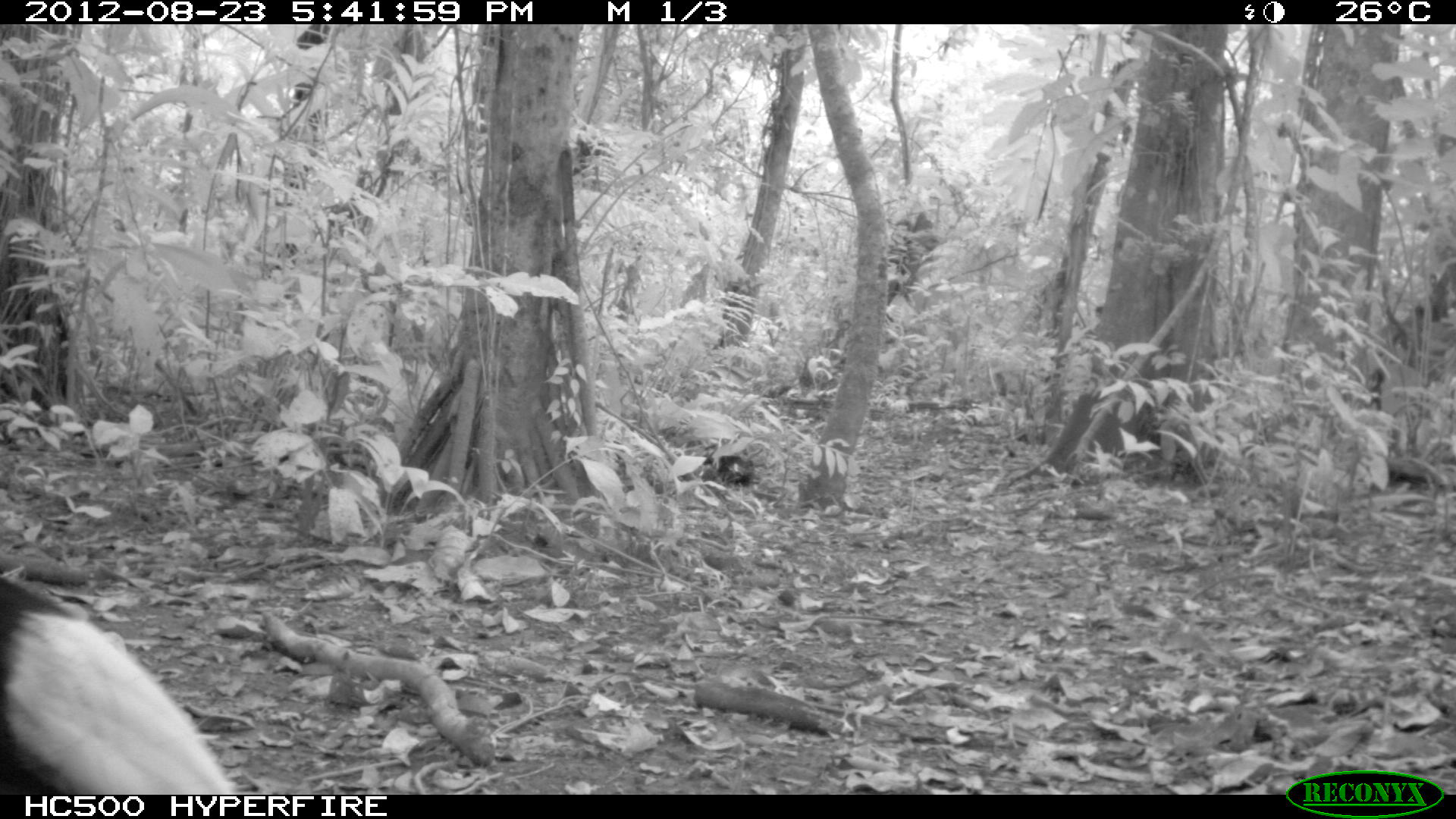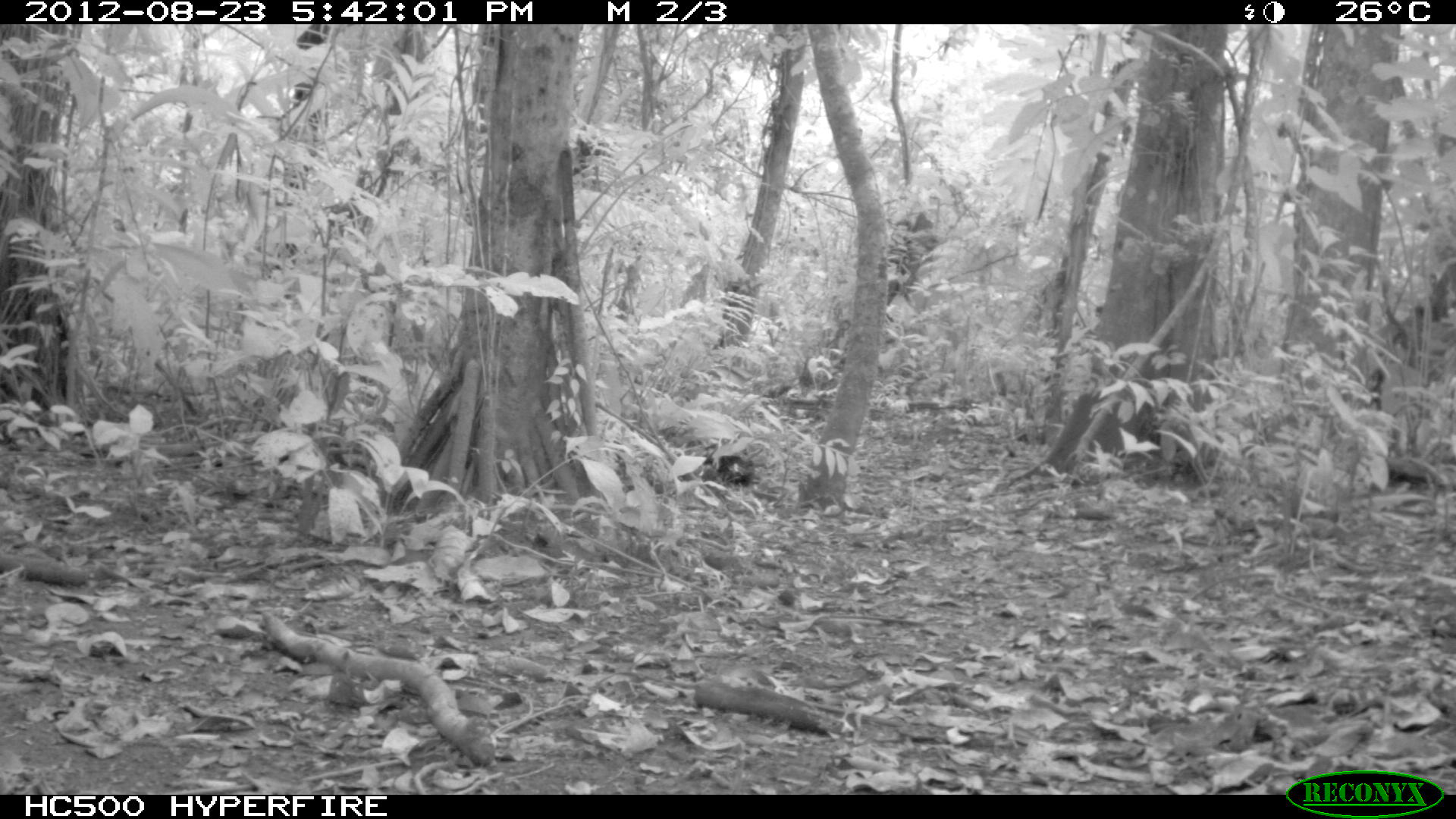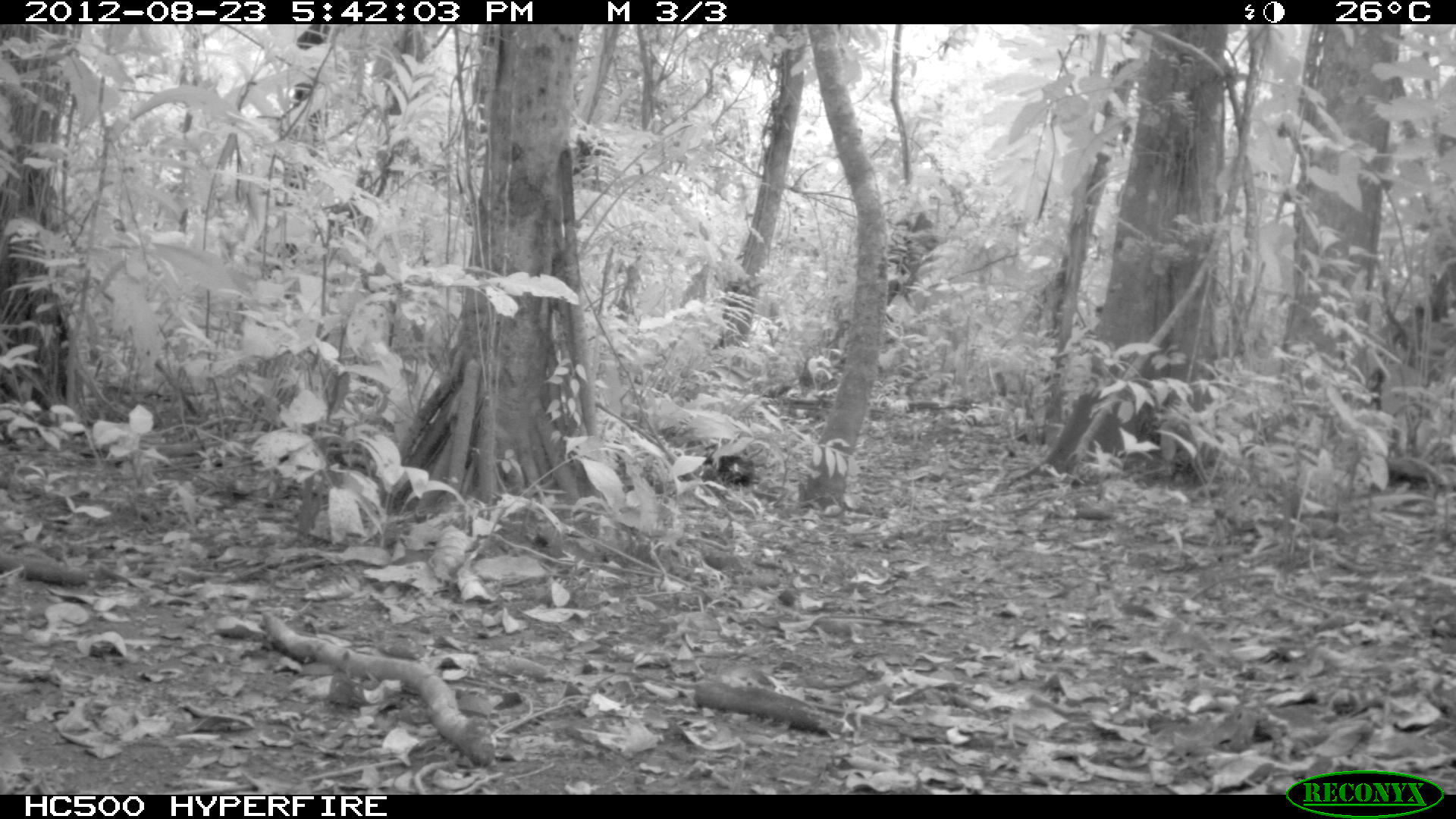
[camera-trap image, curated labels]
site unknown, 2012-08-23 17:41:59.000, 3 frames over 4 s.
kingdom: Animalia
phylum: Chordata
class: Aves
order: Gruiformes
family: Psophiidae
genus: Psophia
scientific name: Psophia leucoptera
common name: pale-winged trumpeter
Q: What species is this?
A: Psophia leucoptera (pale-winged trumpeter).